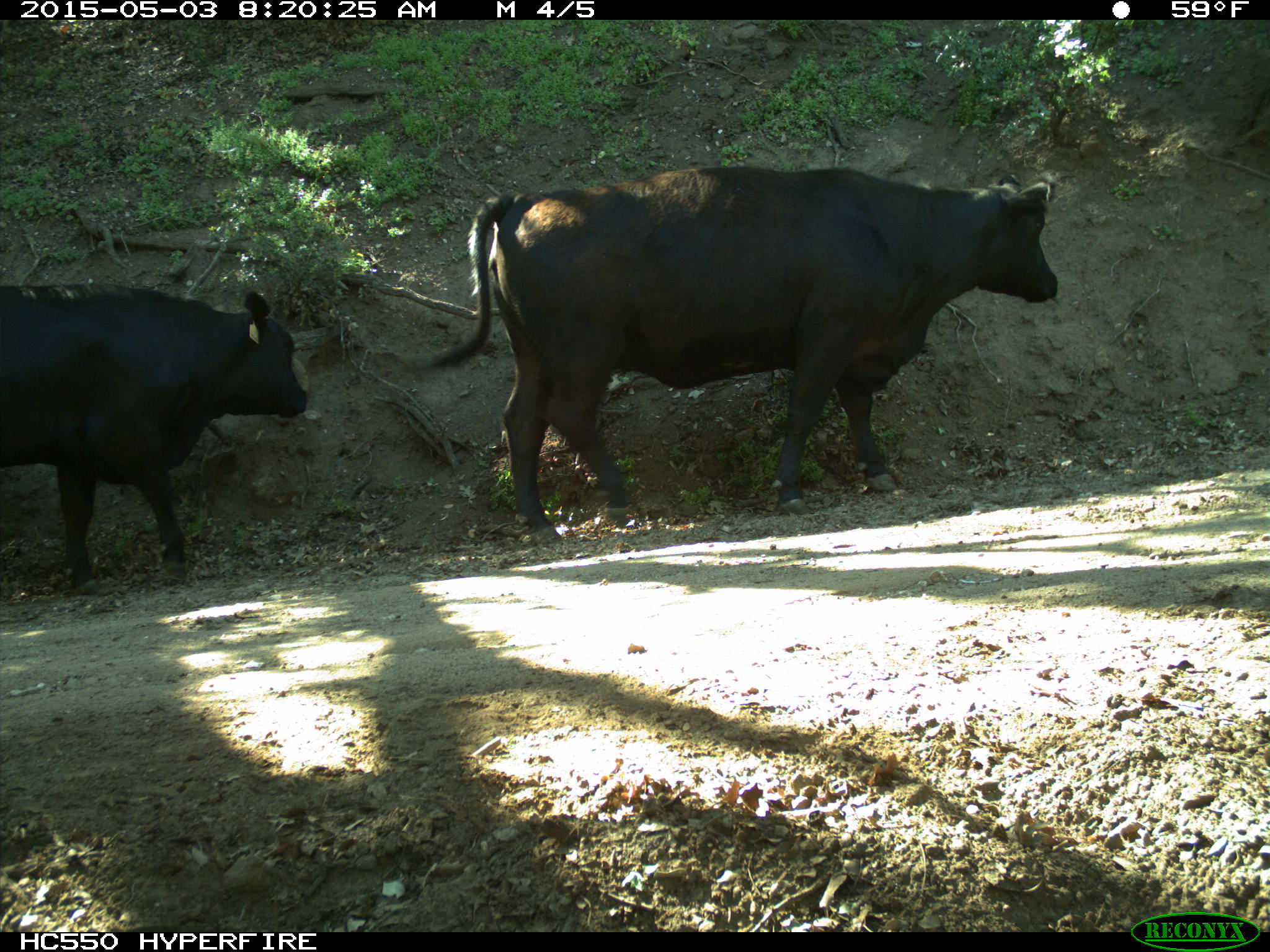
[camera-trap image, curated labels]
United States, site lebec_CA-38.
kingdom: Animalia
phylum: Chordata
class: Mammalia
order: Artiodactyla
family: Bovidae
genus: Bos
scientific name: Bos taurus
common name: domestic cow